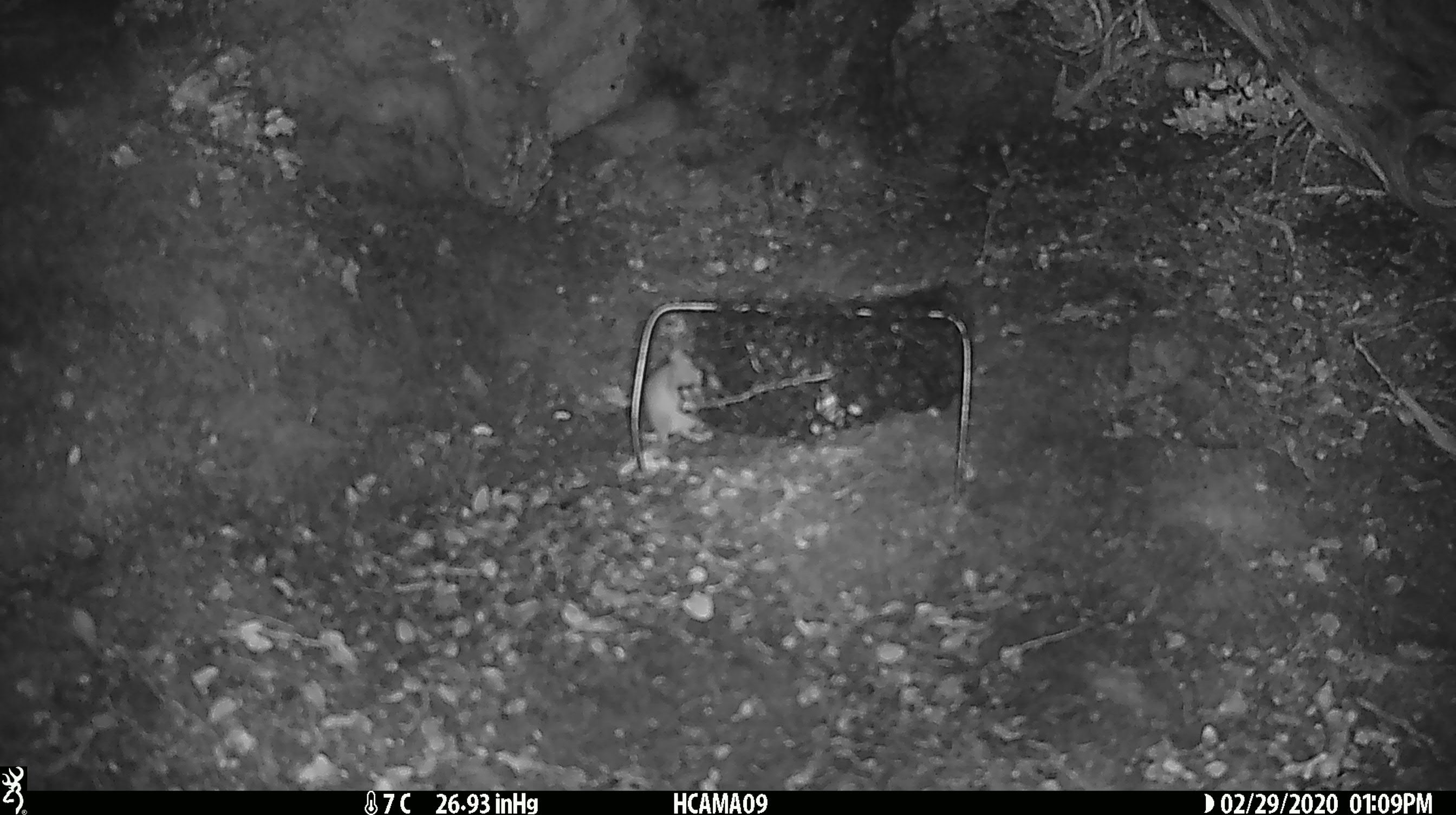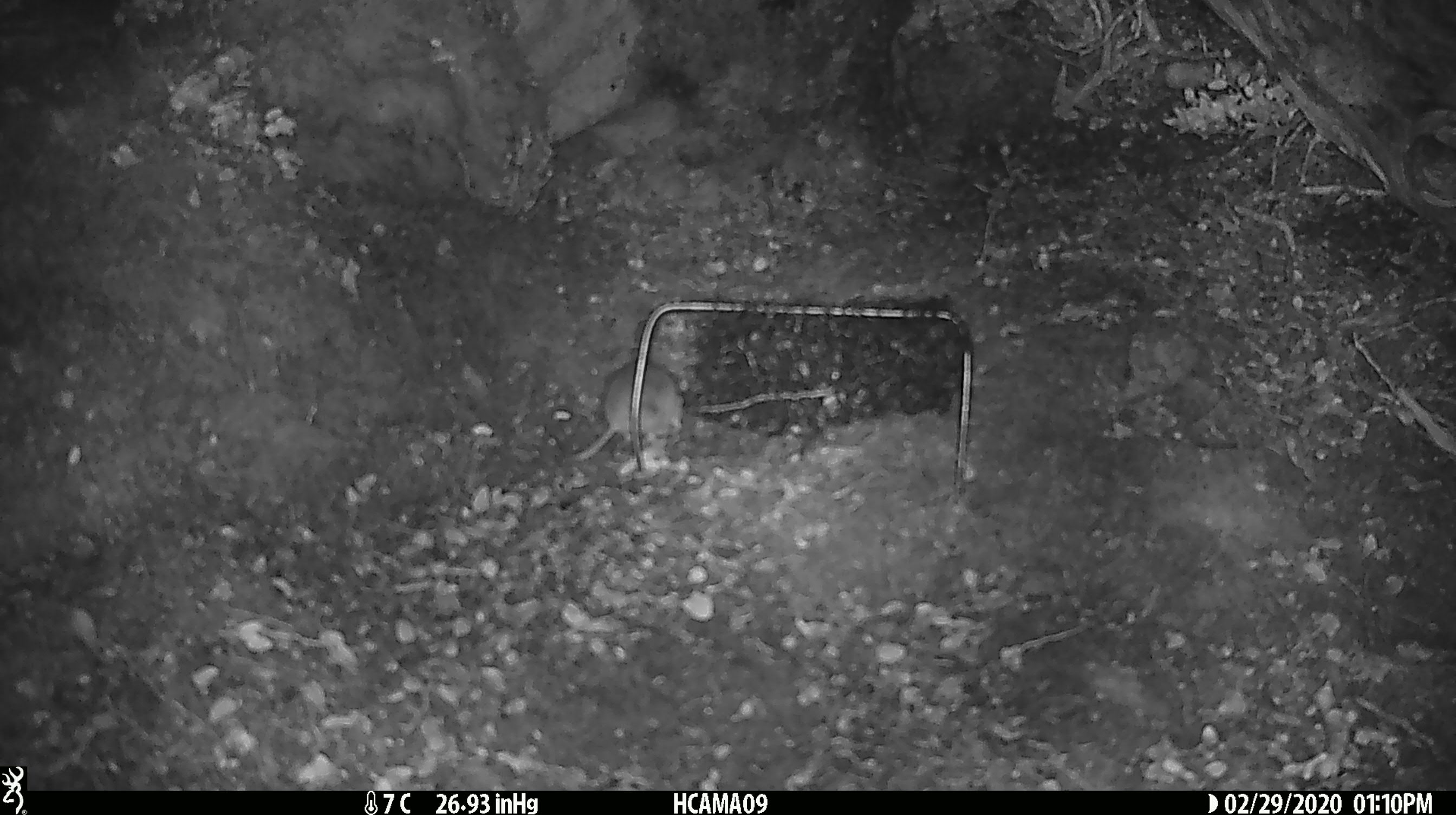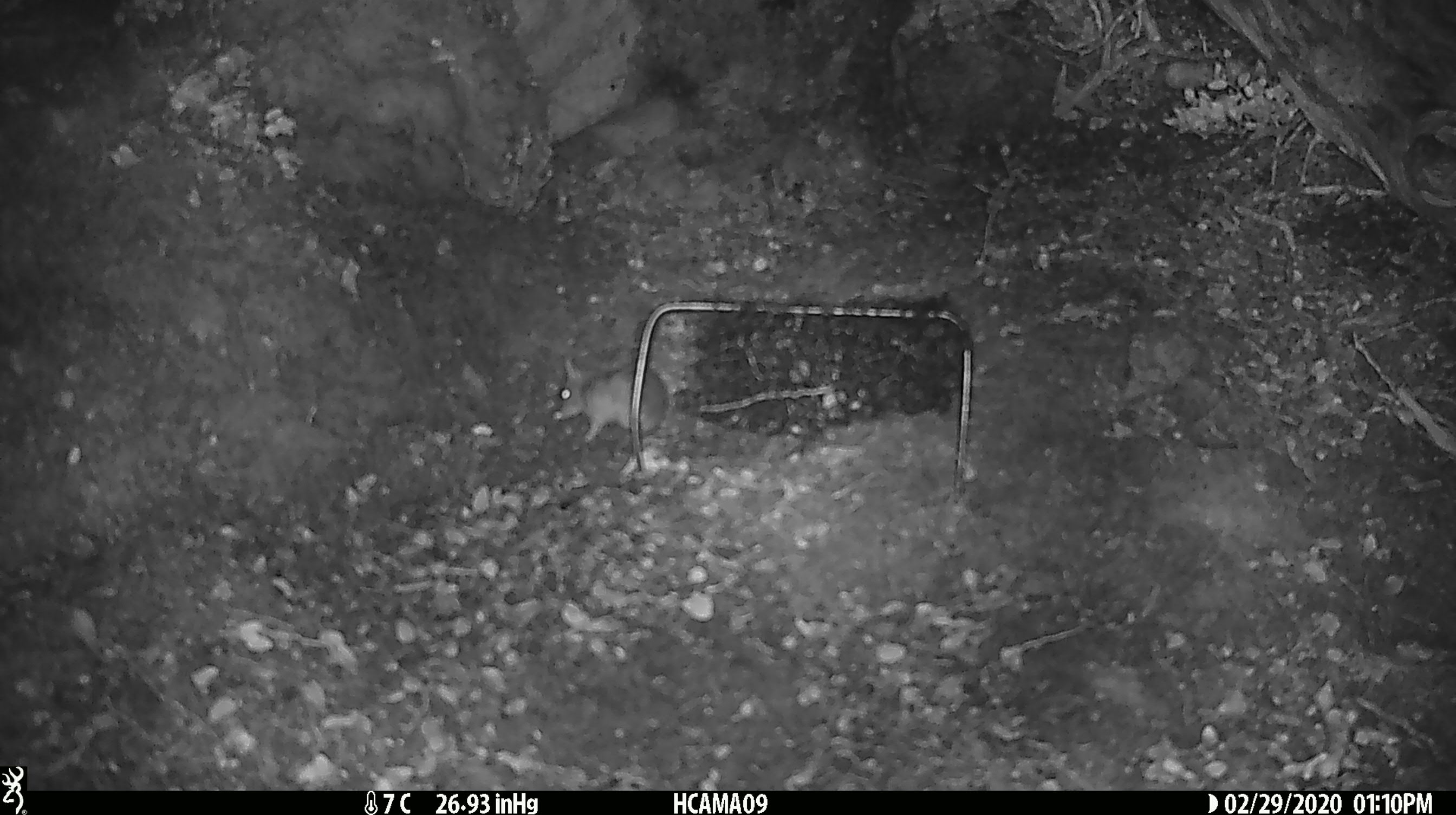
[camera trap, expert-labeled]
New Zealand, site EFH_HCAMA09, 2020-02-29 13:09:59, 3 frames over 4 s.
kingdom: Animalia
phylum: Chordata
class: Mammalia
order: Rodentia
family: Muridae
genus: Mus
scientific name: Mus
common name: mouse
Mouse (Mus).